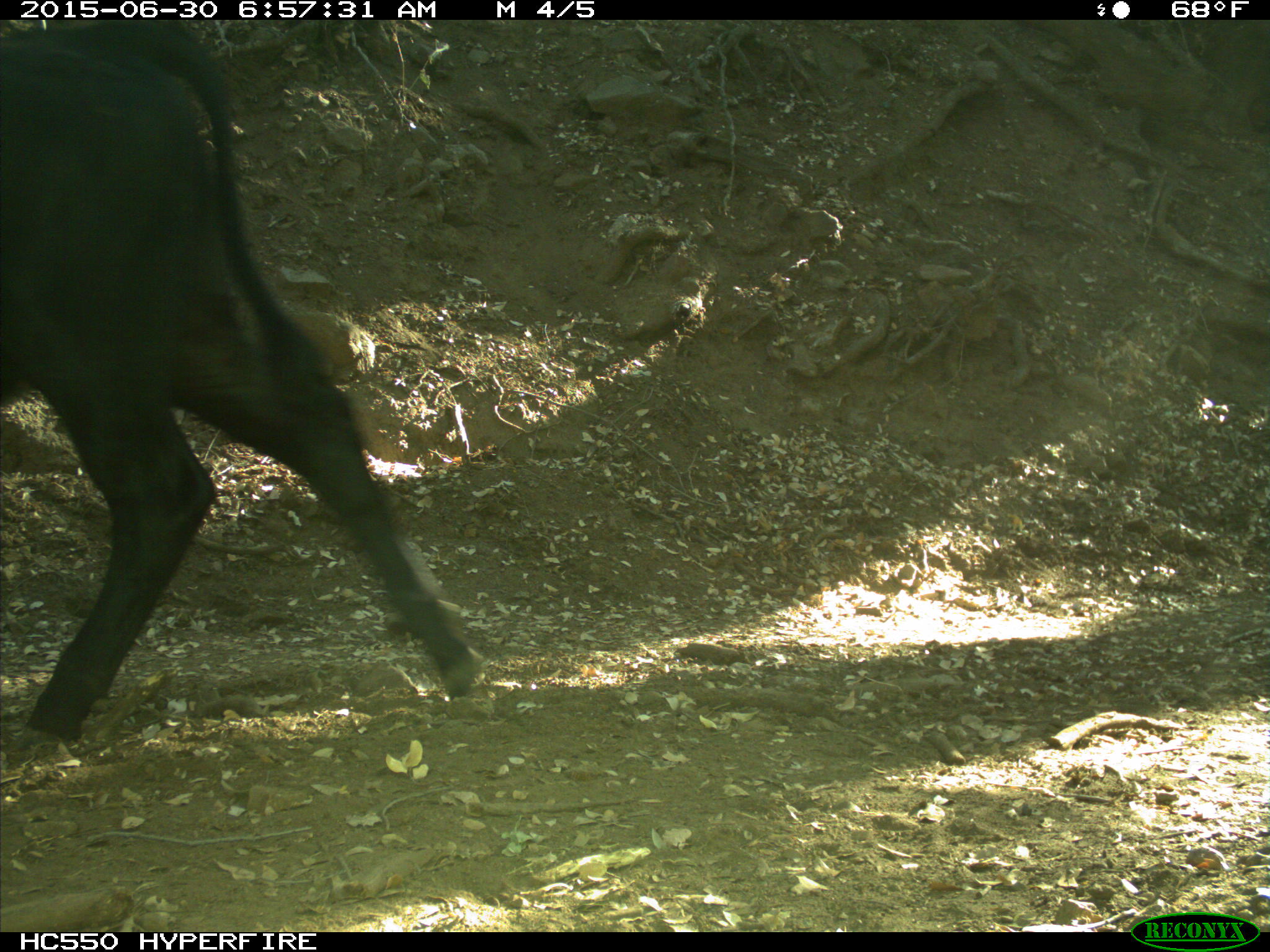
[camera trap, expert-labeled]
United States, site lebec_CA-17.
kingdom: Animalia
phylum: Chordata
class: Mammalia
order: Artiodactyla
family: Bovidae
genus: Bos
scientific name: Bos taurus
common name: domestic cow